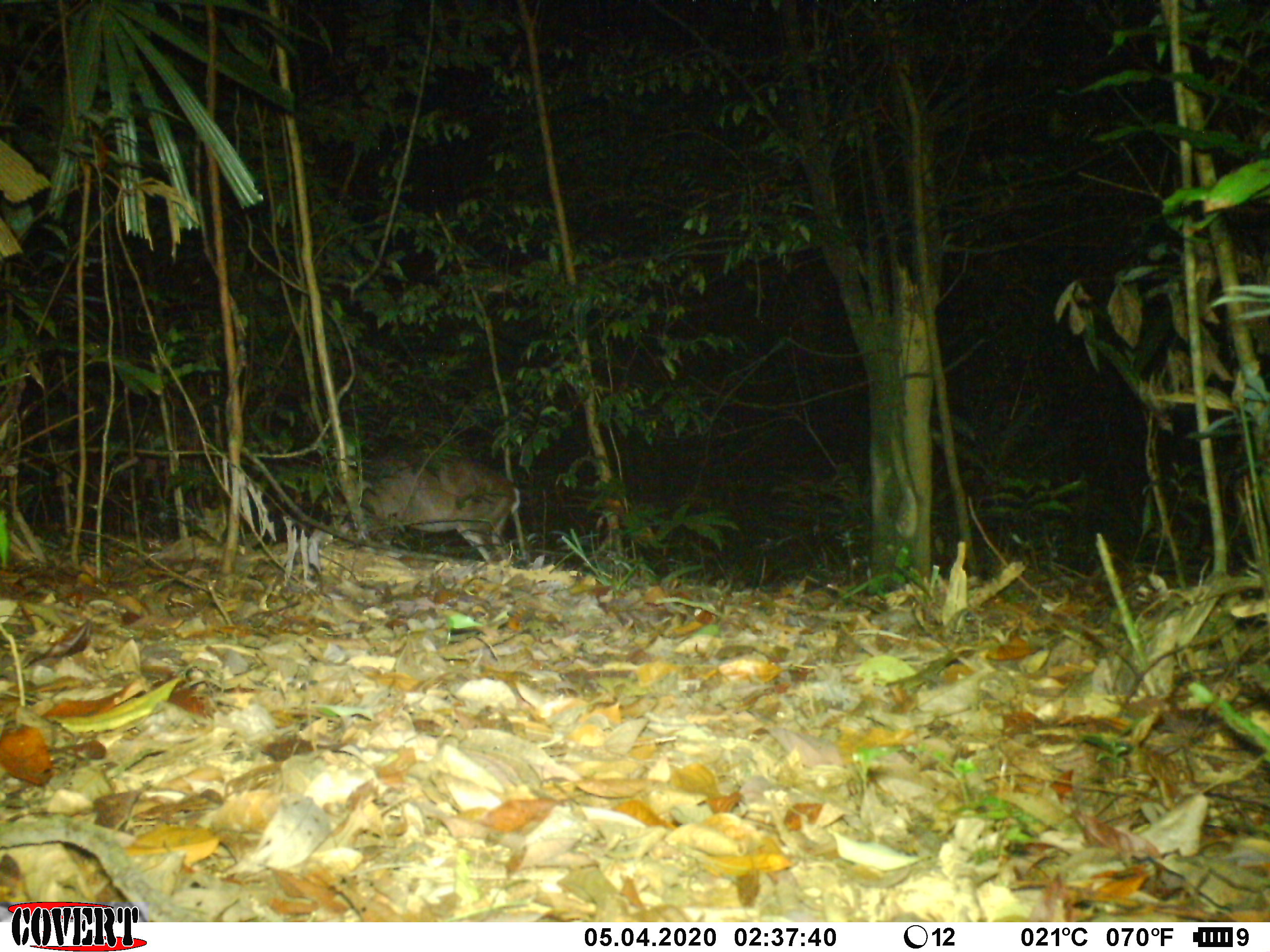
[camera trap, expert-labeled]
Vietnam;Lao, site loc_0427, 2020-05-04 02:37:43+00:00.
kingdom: Animalia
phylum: Chordata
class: Mammalia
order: Artiodactyla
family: Cervidae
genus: Muntiacus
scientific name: Muntiacus vuquangensis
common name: large-antlered muntjac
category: large antlered muntjac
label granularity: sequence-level